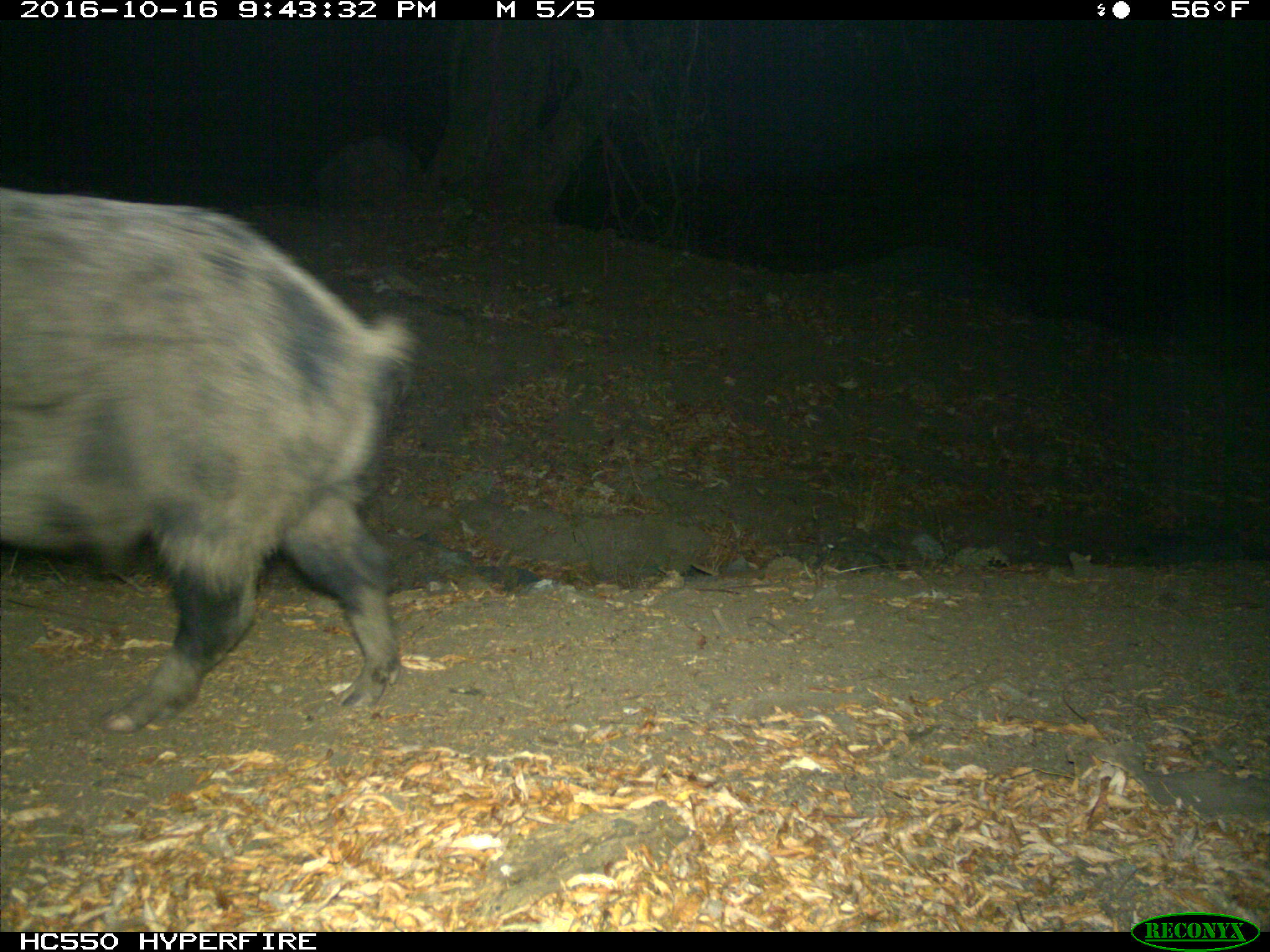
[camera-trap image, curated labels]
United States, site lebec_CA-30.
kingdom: Animalia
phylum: Chordata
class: Mammalia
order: Artiodactyla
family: Suidae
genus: Sus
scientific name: Sus scrofa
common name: wild boar